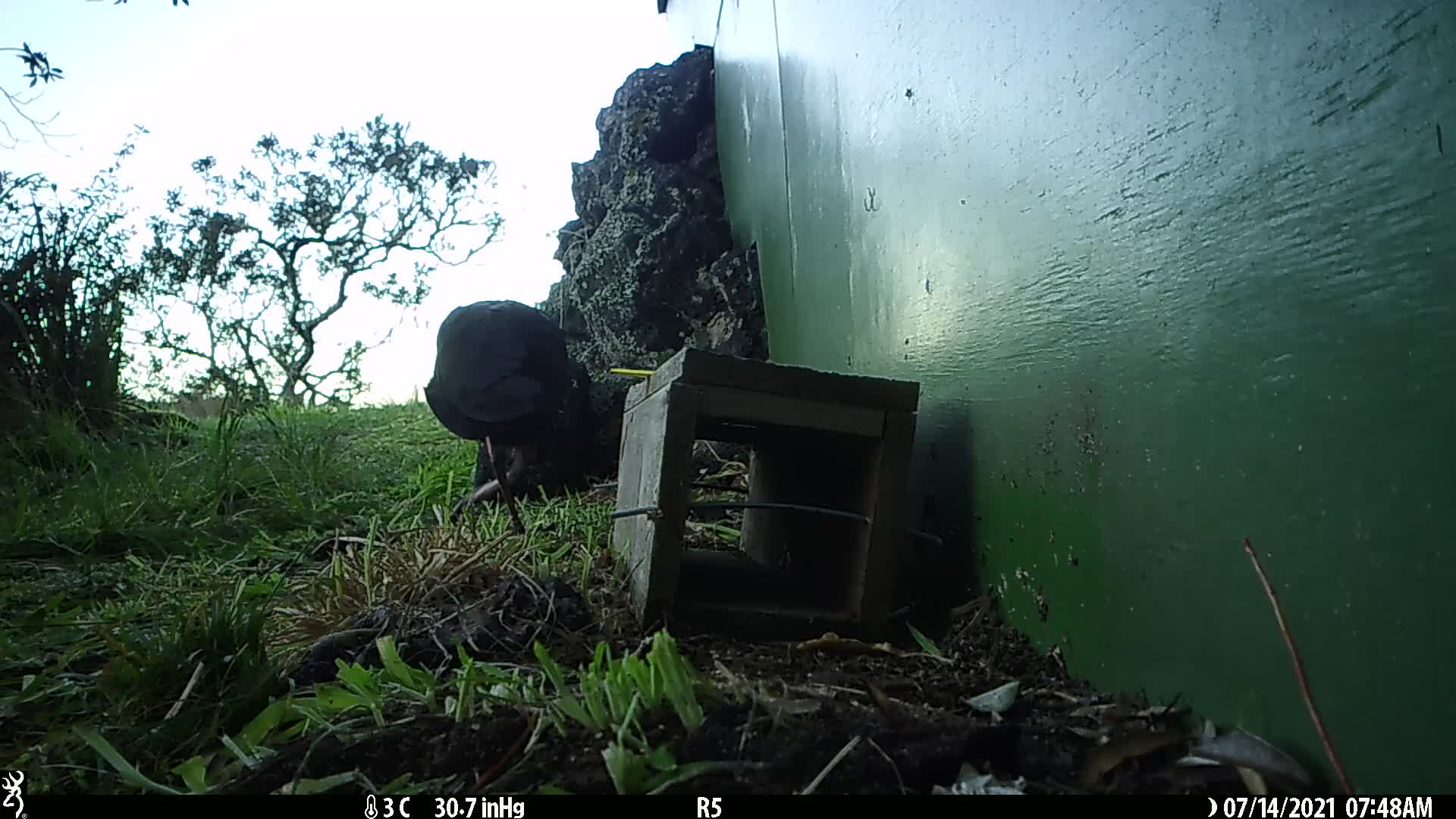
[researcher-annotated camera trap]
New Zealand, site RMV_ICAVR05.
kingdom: Animalia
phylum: Chordata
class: Aves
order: Gruiformes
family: Rallidae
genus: Porphyrio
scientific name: Porphyrio melanotus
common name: australasian swamphen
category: pukeko